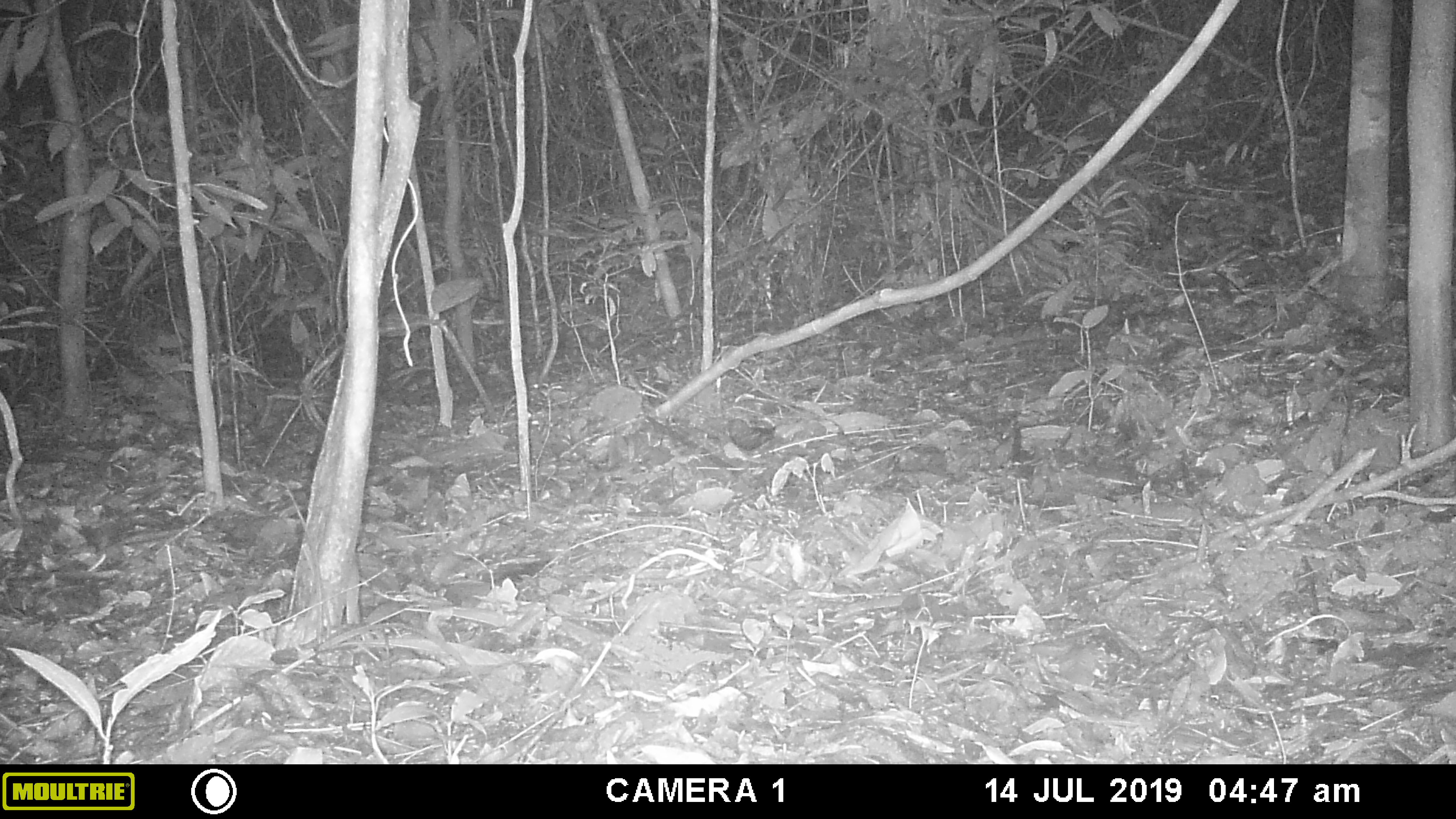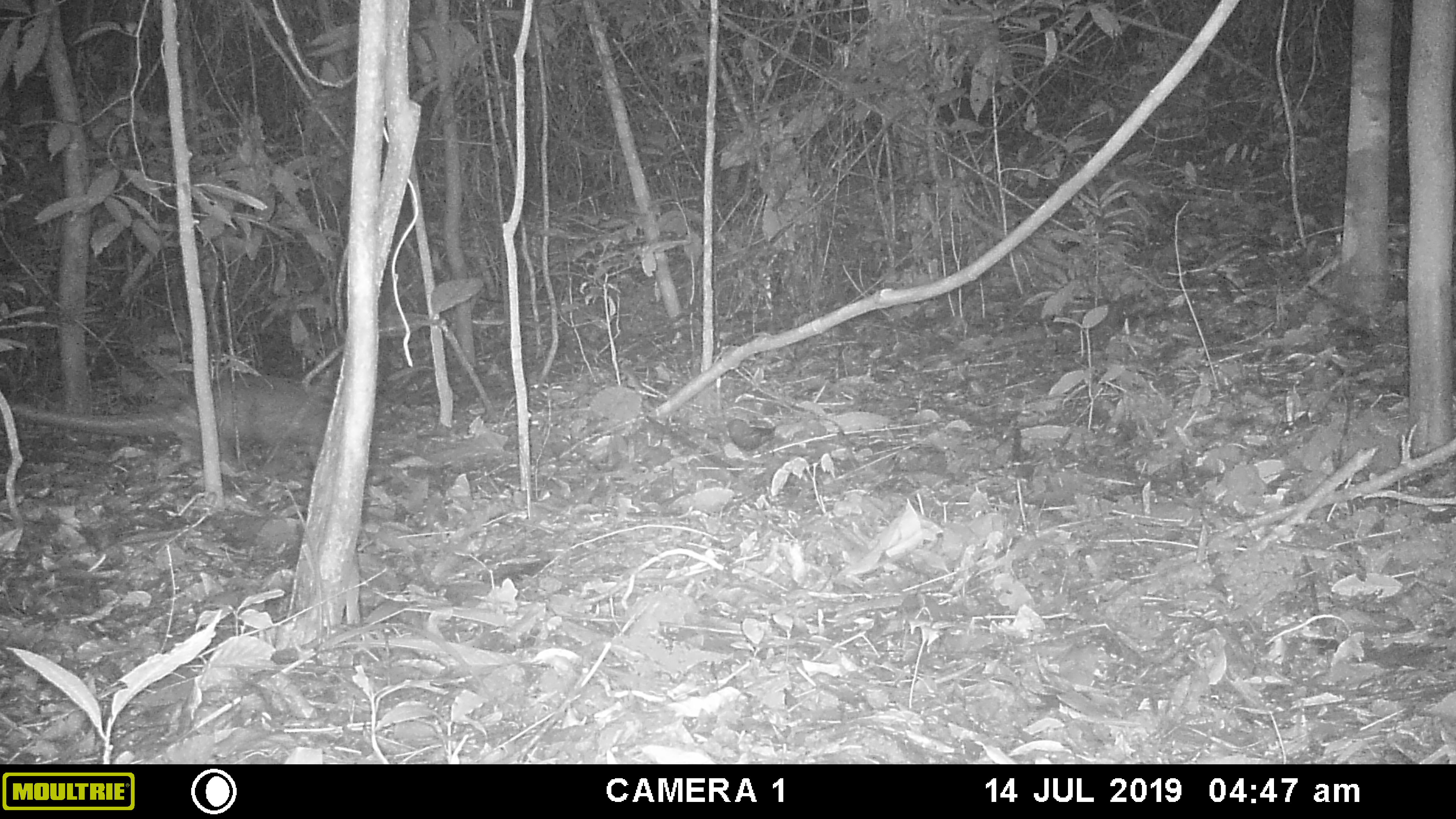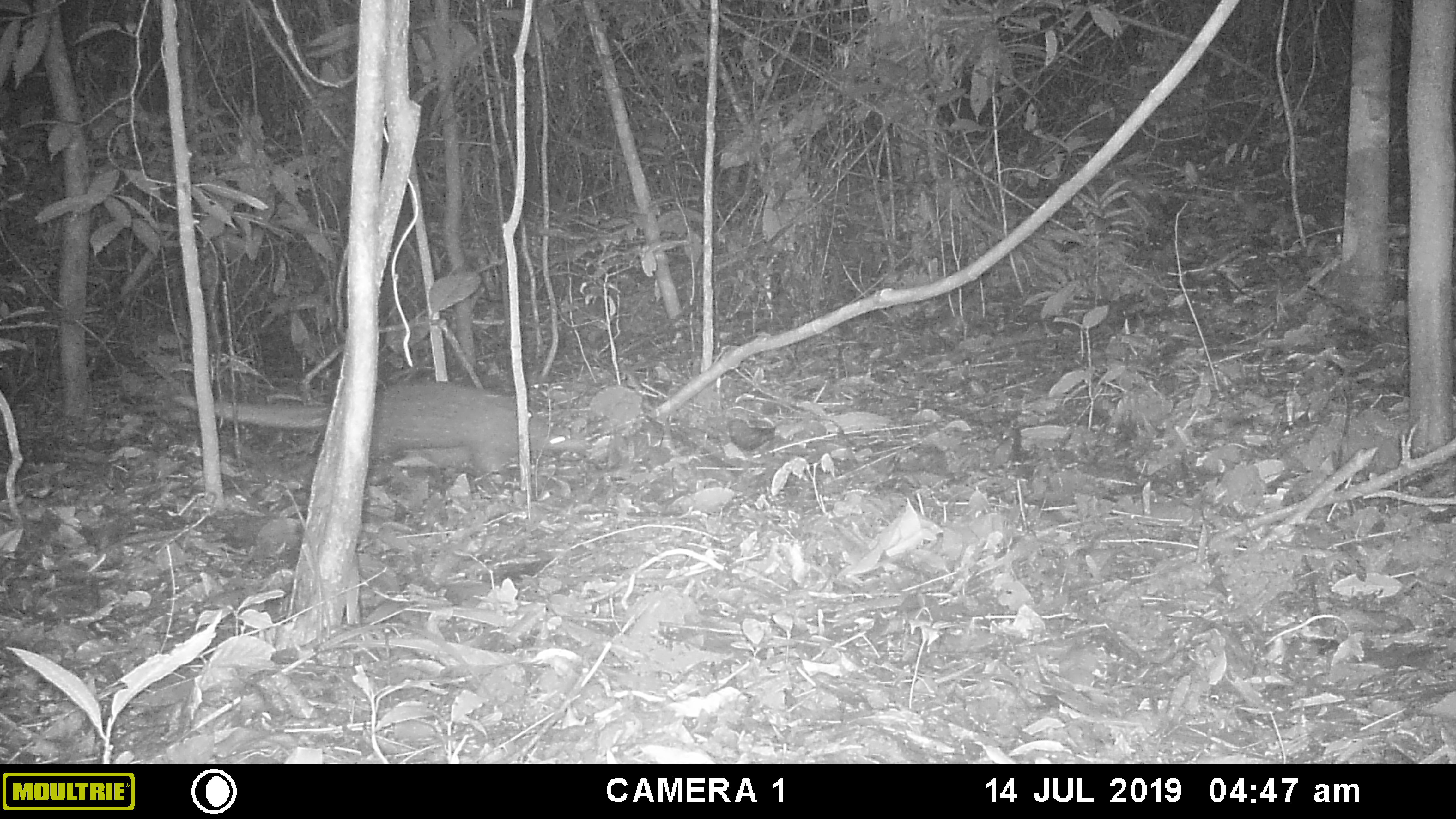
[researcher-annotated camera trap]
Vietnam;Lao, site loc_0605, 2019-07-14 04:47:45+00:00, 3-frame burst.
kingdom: Animalia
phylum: Chordata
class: Mammalia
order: Pholidota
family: Manidae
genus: Manis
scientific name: Manis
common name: asian pangolins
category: pangolin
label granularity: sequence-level